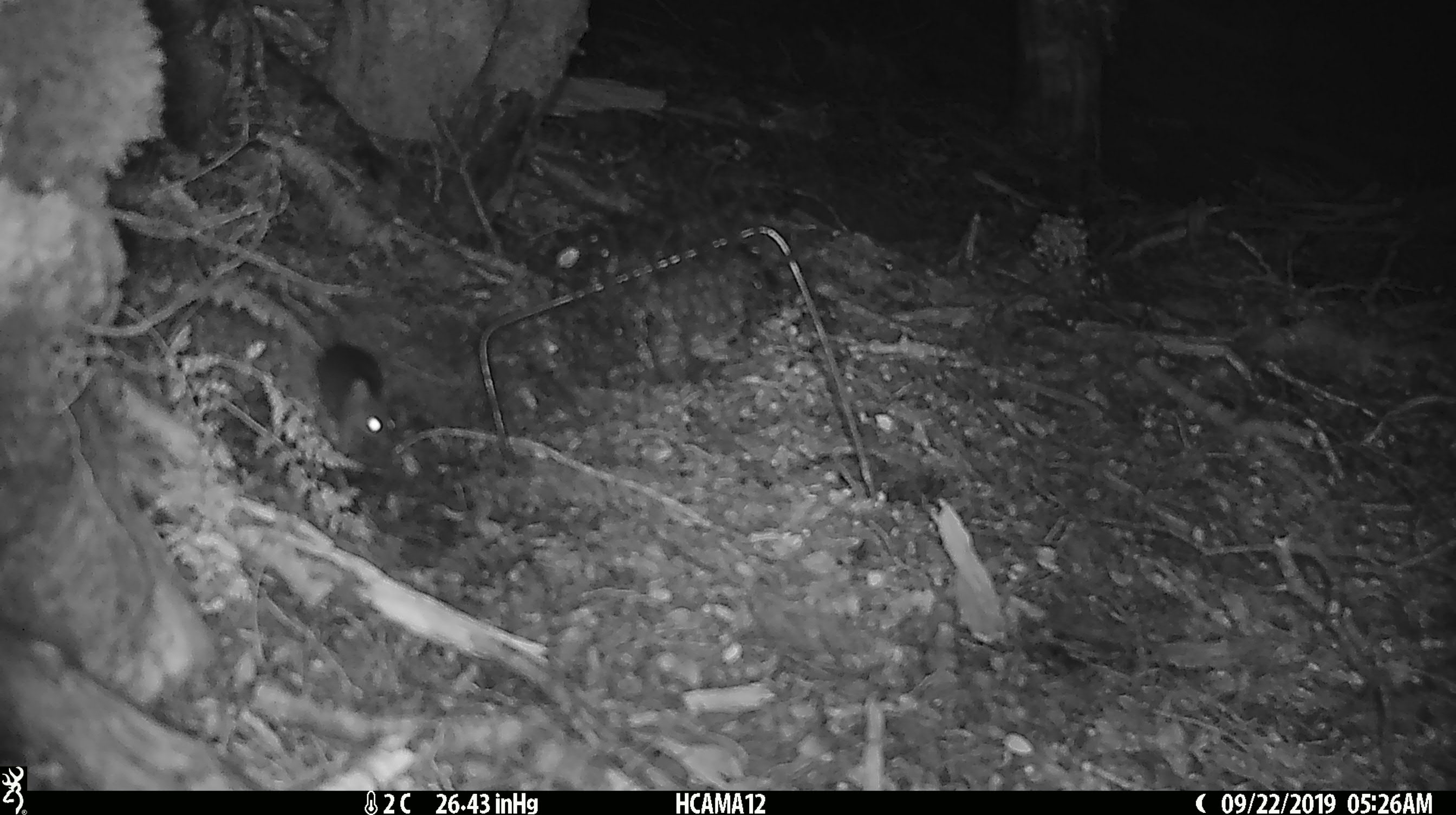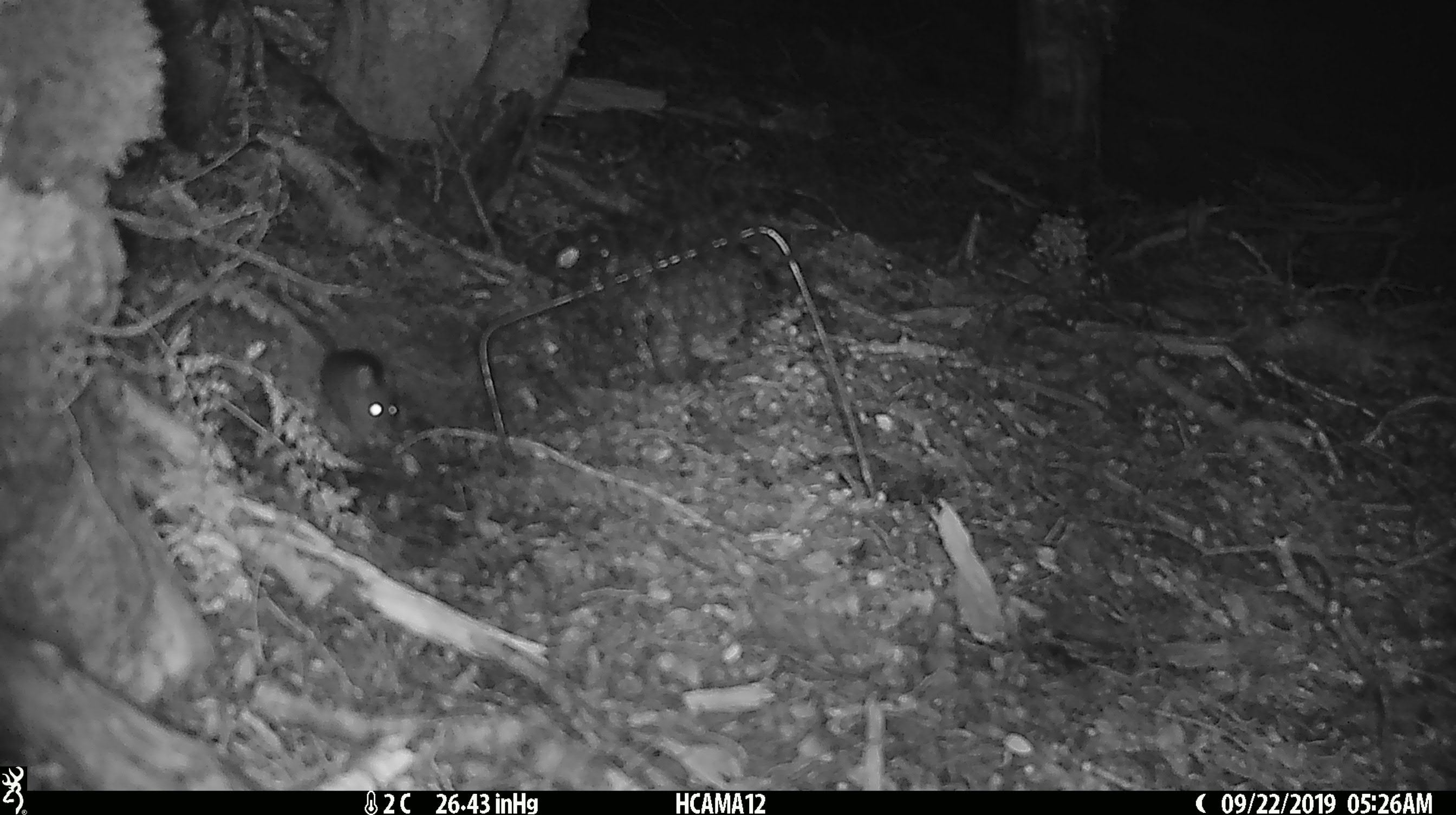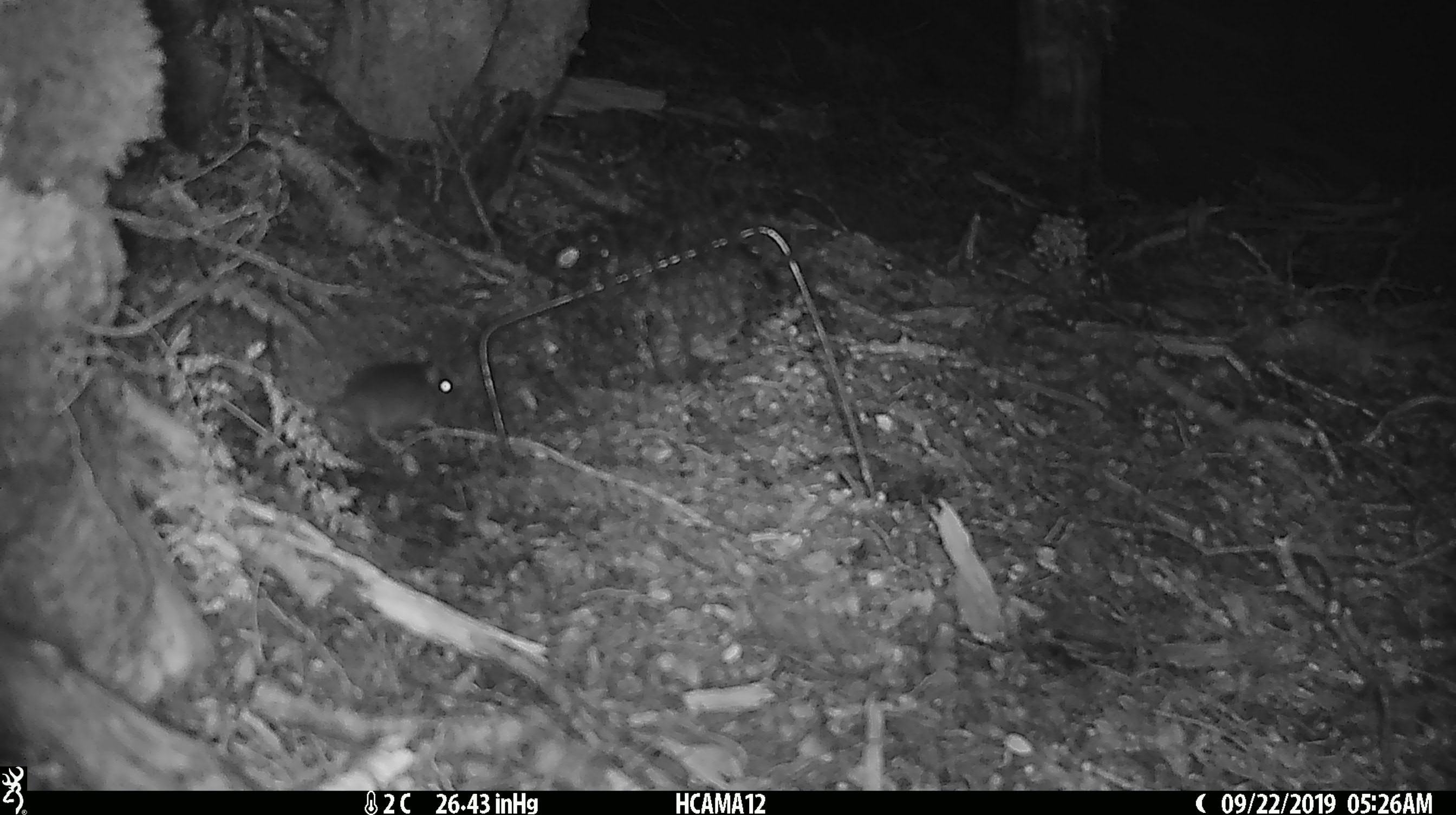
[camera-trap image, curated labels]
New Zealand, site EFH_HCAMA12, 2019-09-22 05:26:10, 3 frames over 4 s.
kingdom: Animalia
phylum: Chordata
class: Mammalia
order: Rodentia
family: Muridae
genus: Mus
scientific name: Mus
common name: mouse